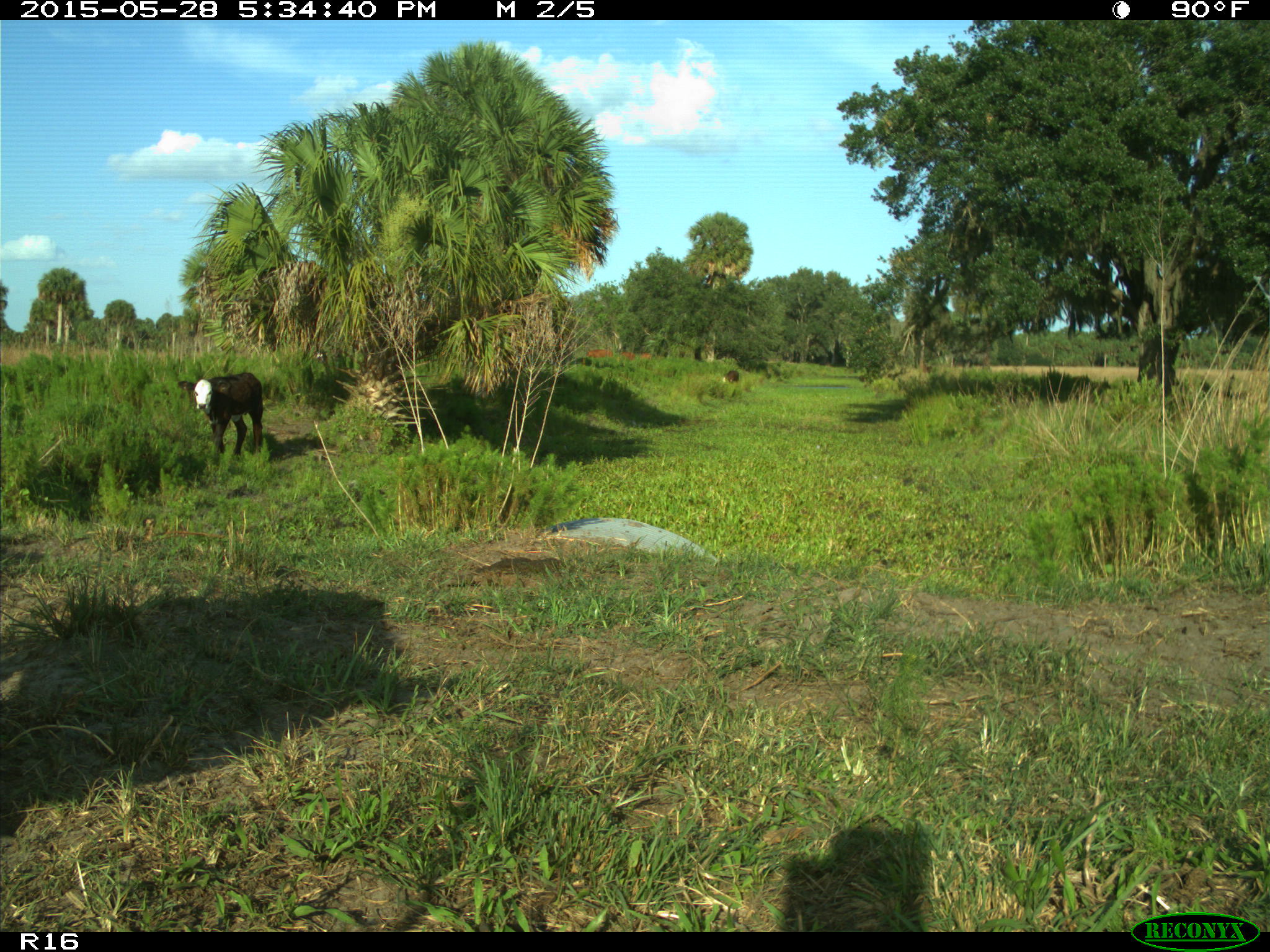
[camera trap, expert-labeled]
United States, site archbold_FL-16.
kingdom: Animalia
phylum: Chordata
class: Mammalia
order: Artiodactyla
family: Bovidae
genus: Bos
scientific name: Bos taurus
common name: domestic cow